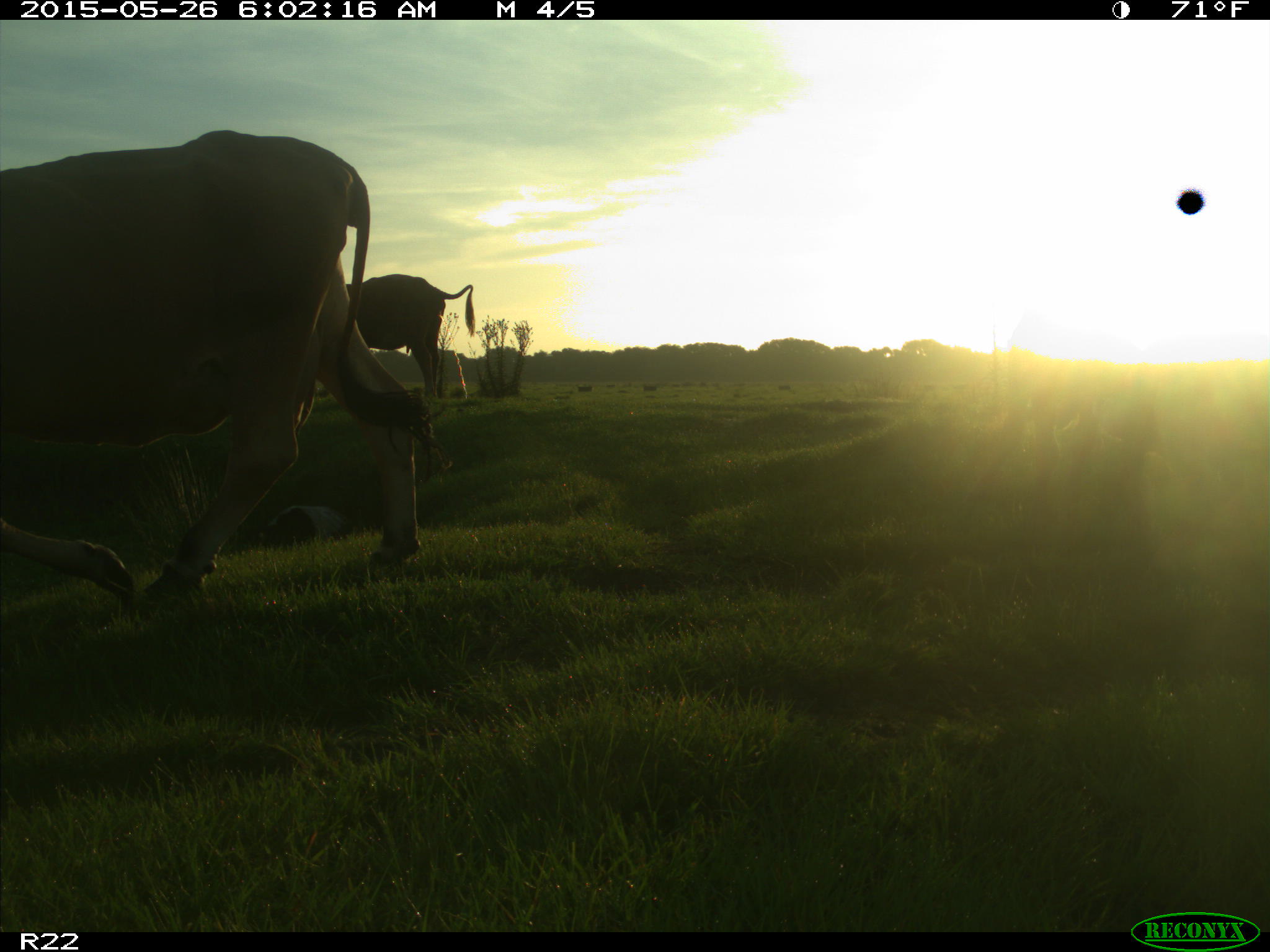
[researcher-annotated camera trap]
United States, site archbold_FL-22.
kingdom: Animalia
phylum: Chordata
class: Mammalia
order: Artiodactyla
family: Bovidae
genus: Bos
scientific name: Bos taurus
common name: domestic cow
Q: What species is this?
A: Bos taurus (domestic cow).